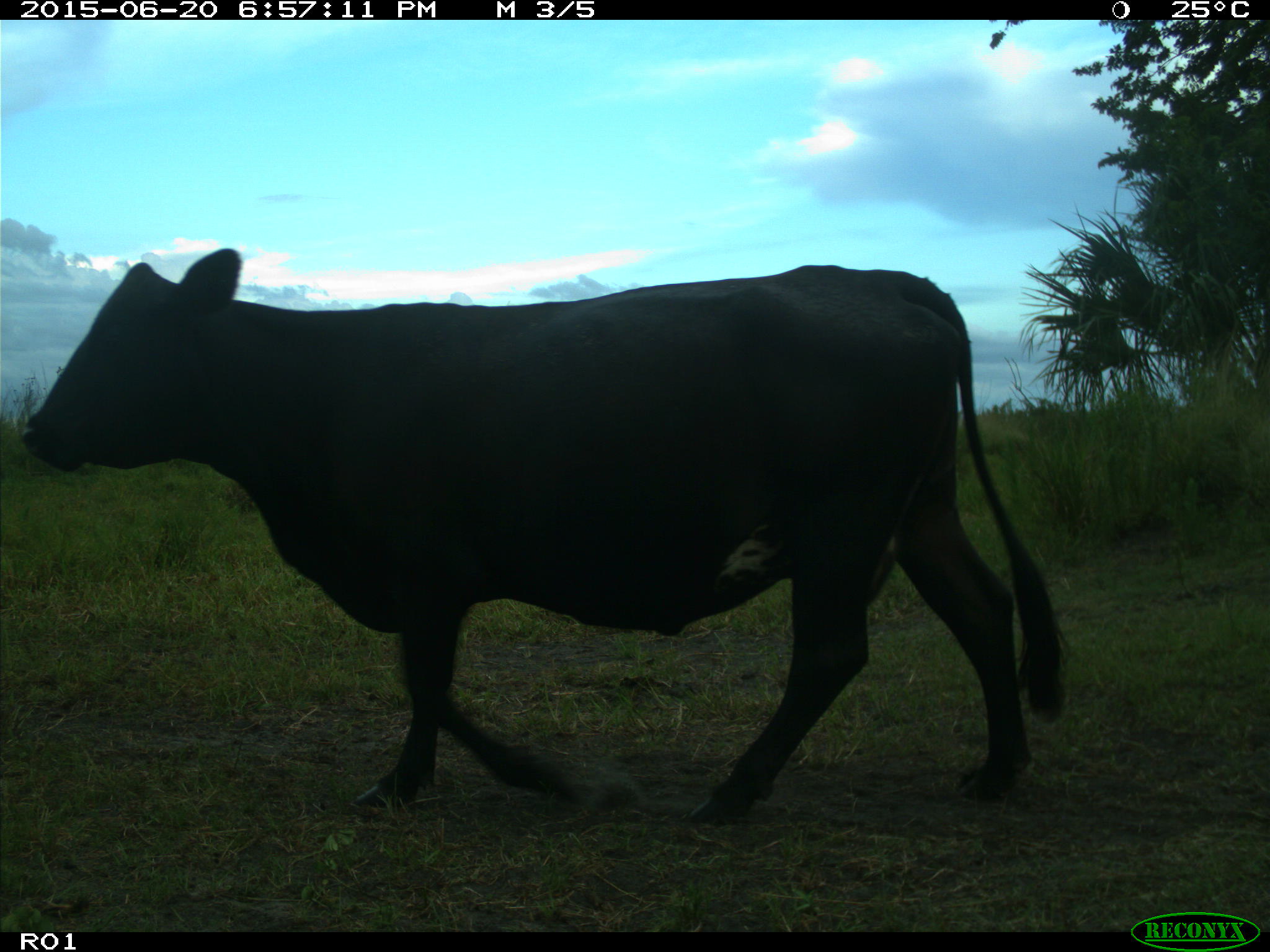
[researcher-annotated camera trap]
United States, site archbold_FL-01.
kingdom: Animalia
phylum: Chordata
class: Mammalia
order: Artiodactyla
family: Bovidae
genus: Bos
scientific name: Bos taurus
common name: domestic cow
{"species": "Bos taurus (domestic cow)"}